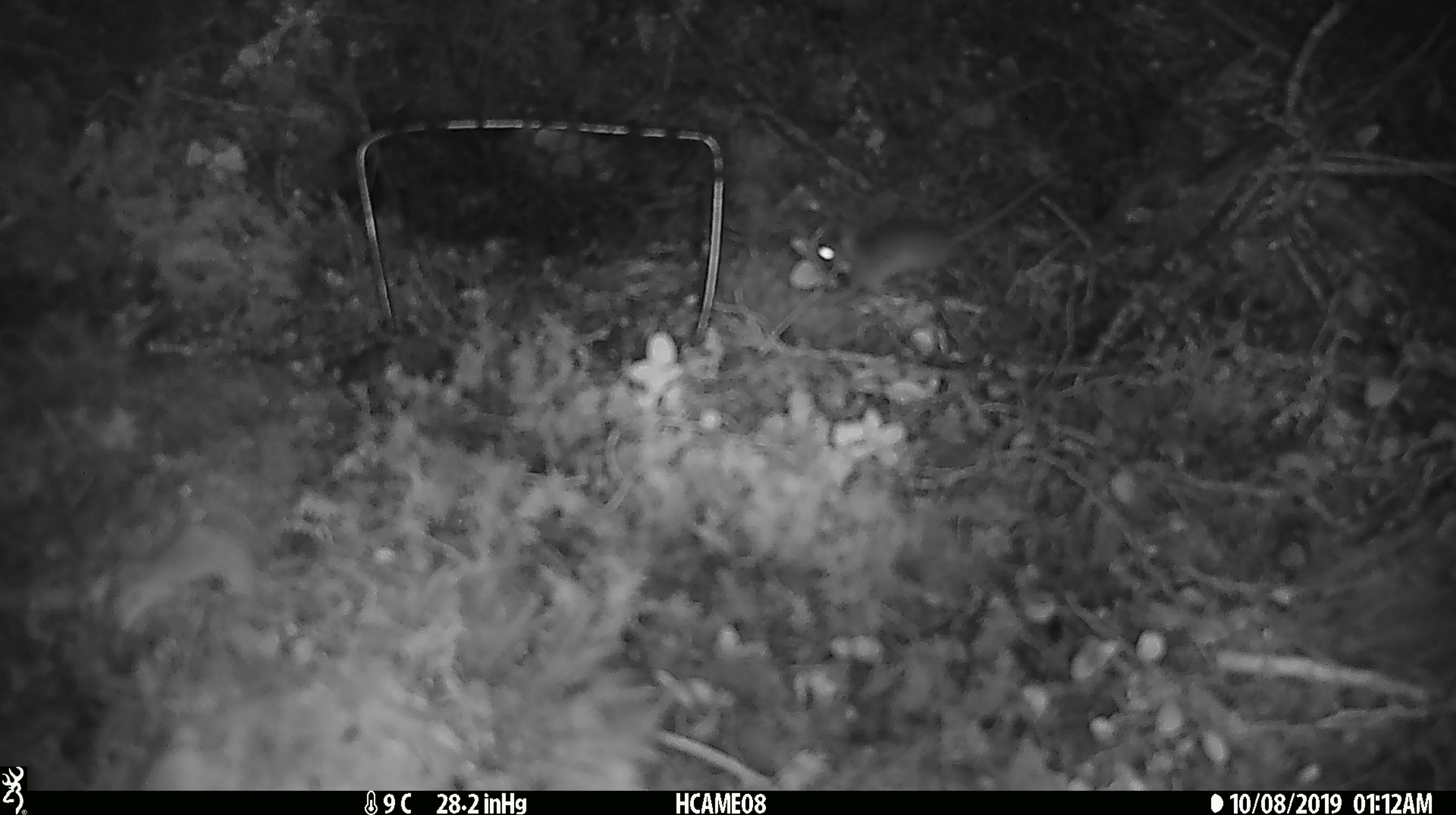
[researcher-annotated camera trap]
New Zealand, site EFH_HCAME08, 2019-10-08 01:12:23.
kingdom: Animalia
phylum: Chordata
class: Mammalia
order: Rodentia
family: Muridae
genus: Mus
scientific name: Mus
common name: mouse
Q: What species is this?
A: Mouse (Mus).